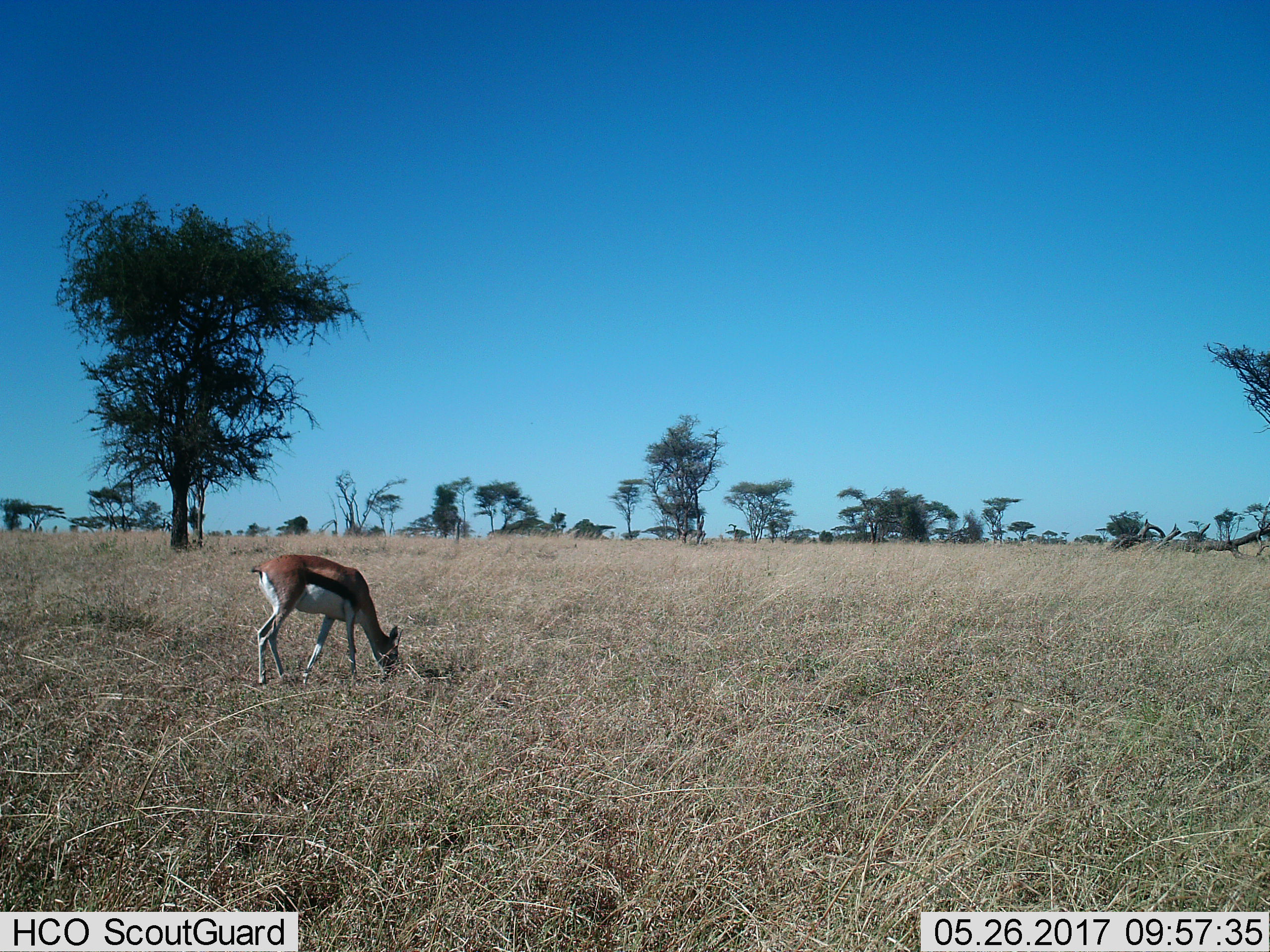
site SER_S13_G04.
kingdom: Animalia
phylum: Chordata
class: Mammalia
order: Artiodactyla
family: Bovidae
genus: Eudorcas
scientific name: Eudorcas thomsonii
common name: thomson's gazelle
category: gazellethomsons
Gazellethomsons (thomson's gazelle) (Eudorcas thomsonii), count 1. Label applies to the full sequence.